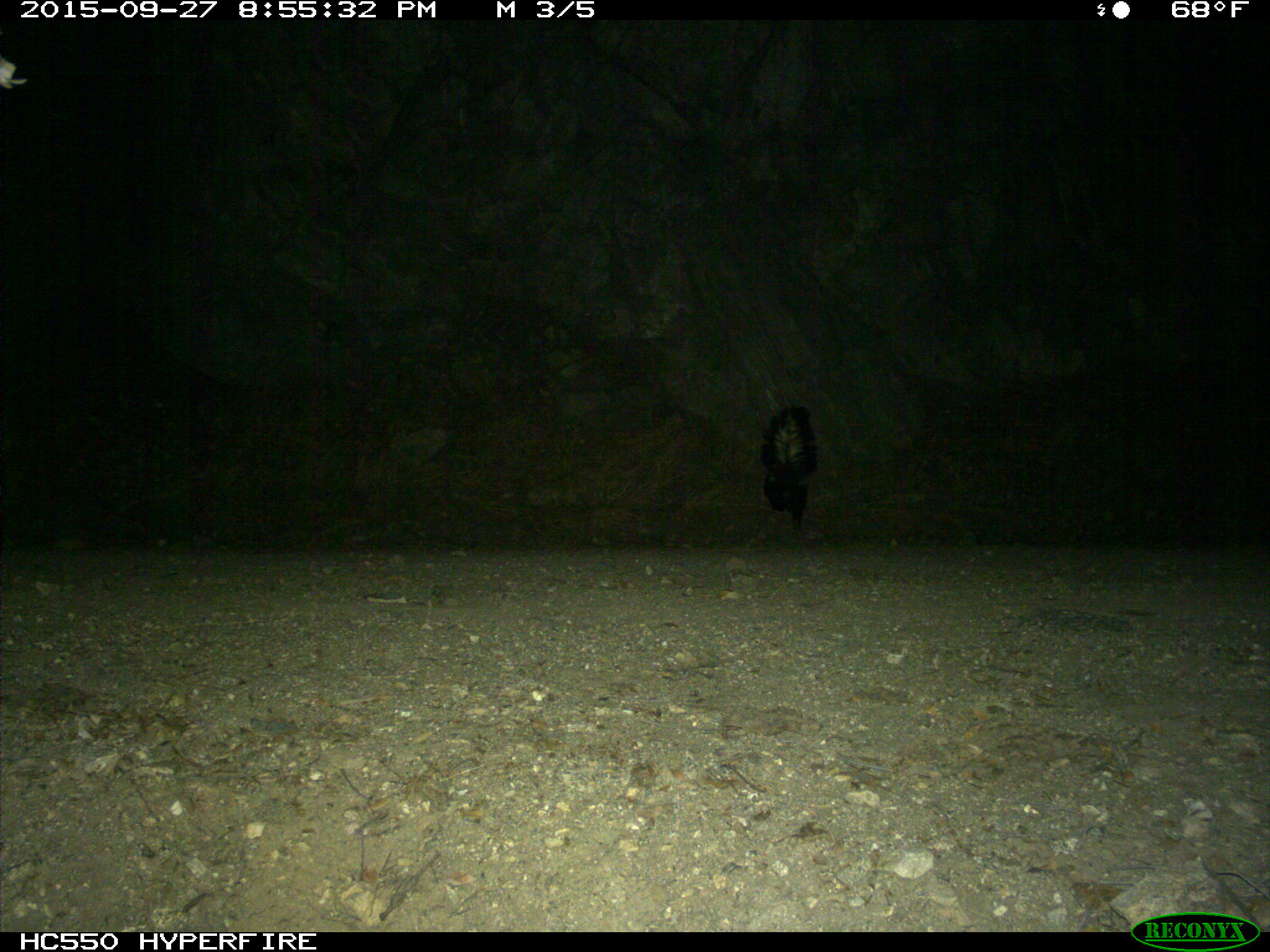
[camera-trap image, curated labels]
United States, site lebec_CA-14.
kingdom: Animalia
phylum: Chordata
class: Mammalia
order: Carnivora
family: Mephitidae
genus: Mephitis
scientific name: Mephitis mephitis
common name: striped skunk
Mephitis mephitis (striped skunk).